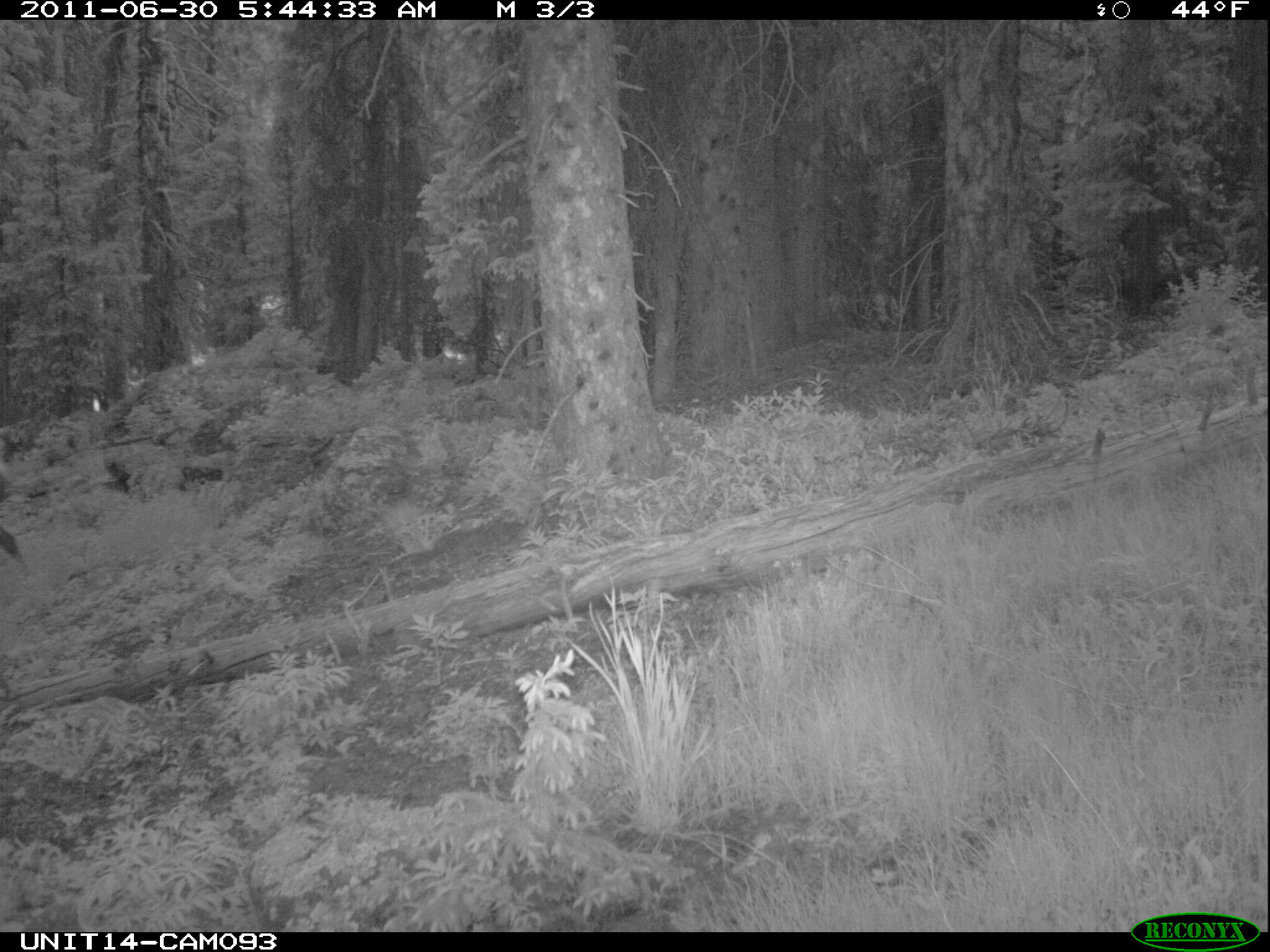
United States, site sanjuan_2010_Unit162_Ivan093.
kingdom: Animalia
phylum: Chordata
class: Mammalia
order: Artiodactyla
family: Cervidae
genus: Cervus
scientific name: Cervus elaphus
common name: red deer